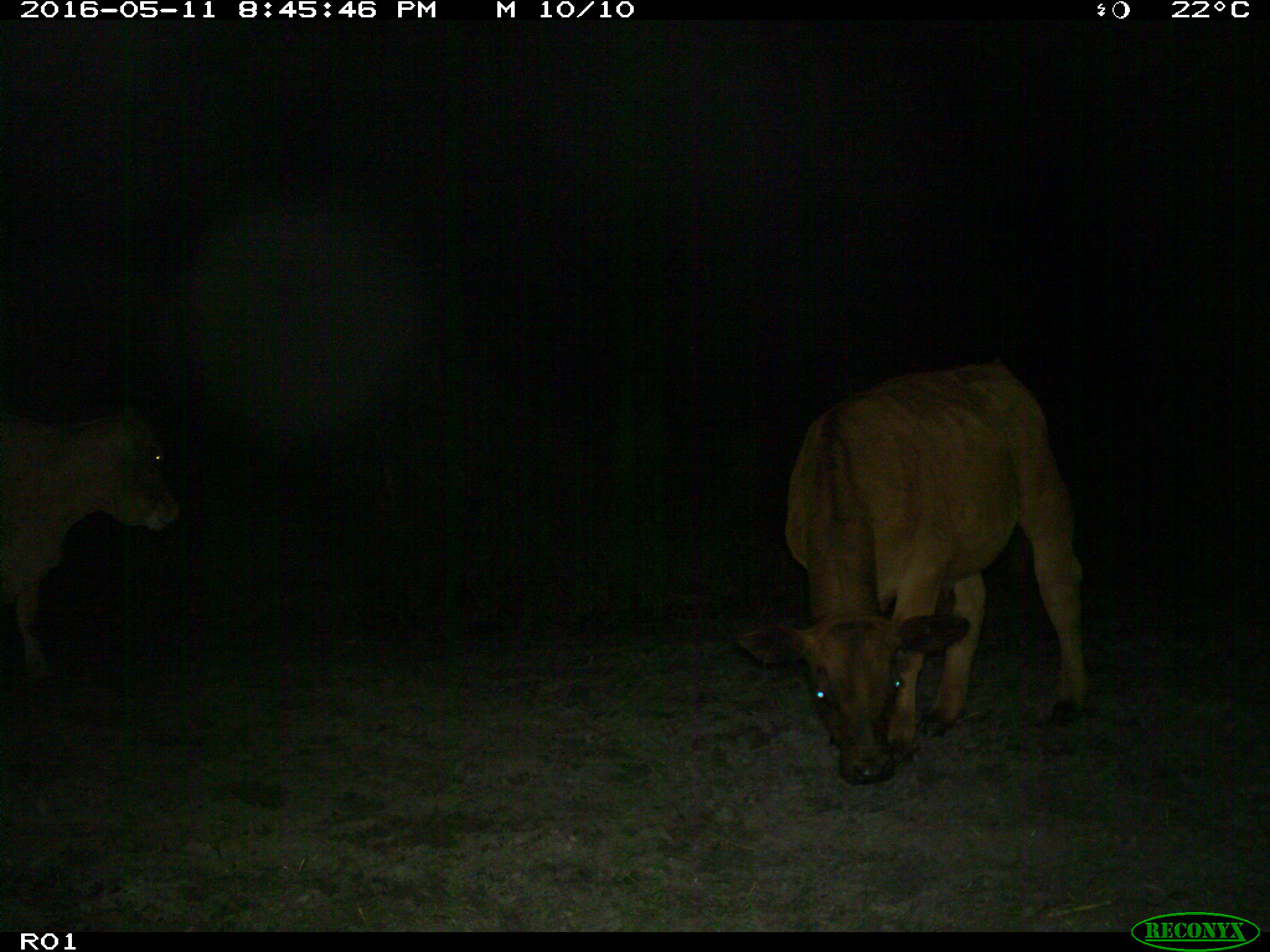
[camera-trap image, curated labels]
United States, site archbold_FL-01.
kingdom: Animalia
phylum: Chordata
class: Mammalia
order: Artiodactyla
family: Bovidae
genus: Bos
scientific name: Bos taurus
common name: domestic cow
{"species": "Bos taurus (domestic cow)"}